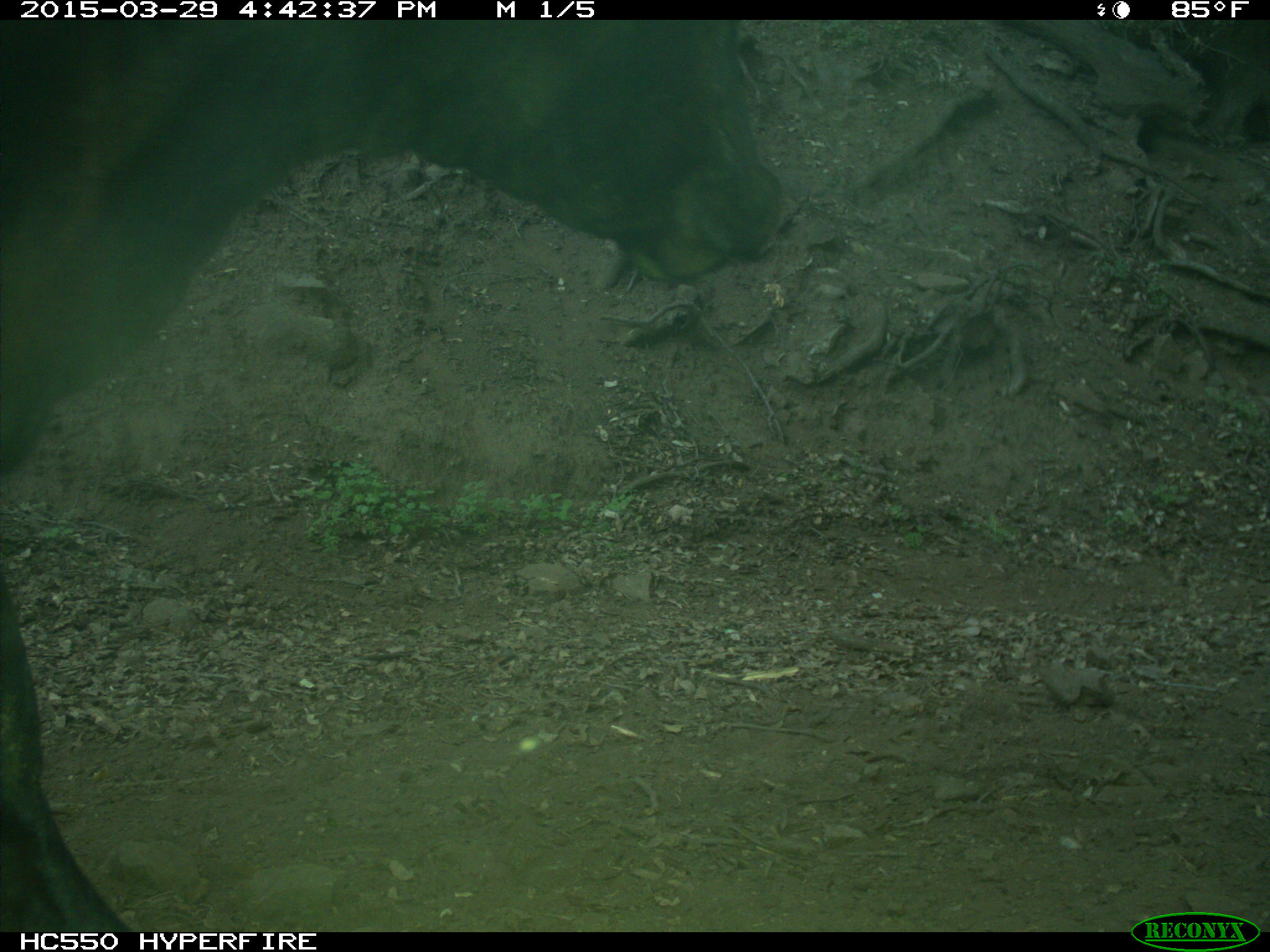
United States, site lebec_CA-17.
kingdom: Animalia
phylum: Chordata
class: Mammalia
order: Artiodactyla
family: Bovidae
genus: Bos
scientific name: Bos taurus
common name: domestic cow